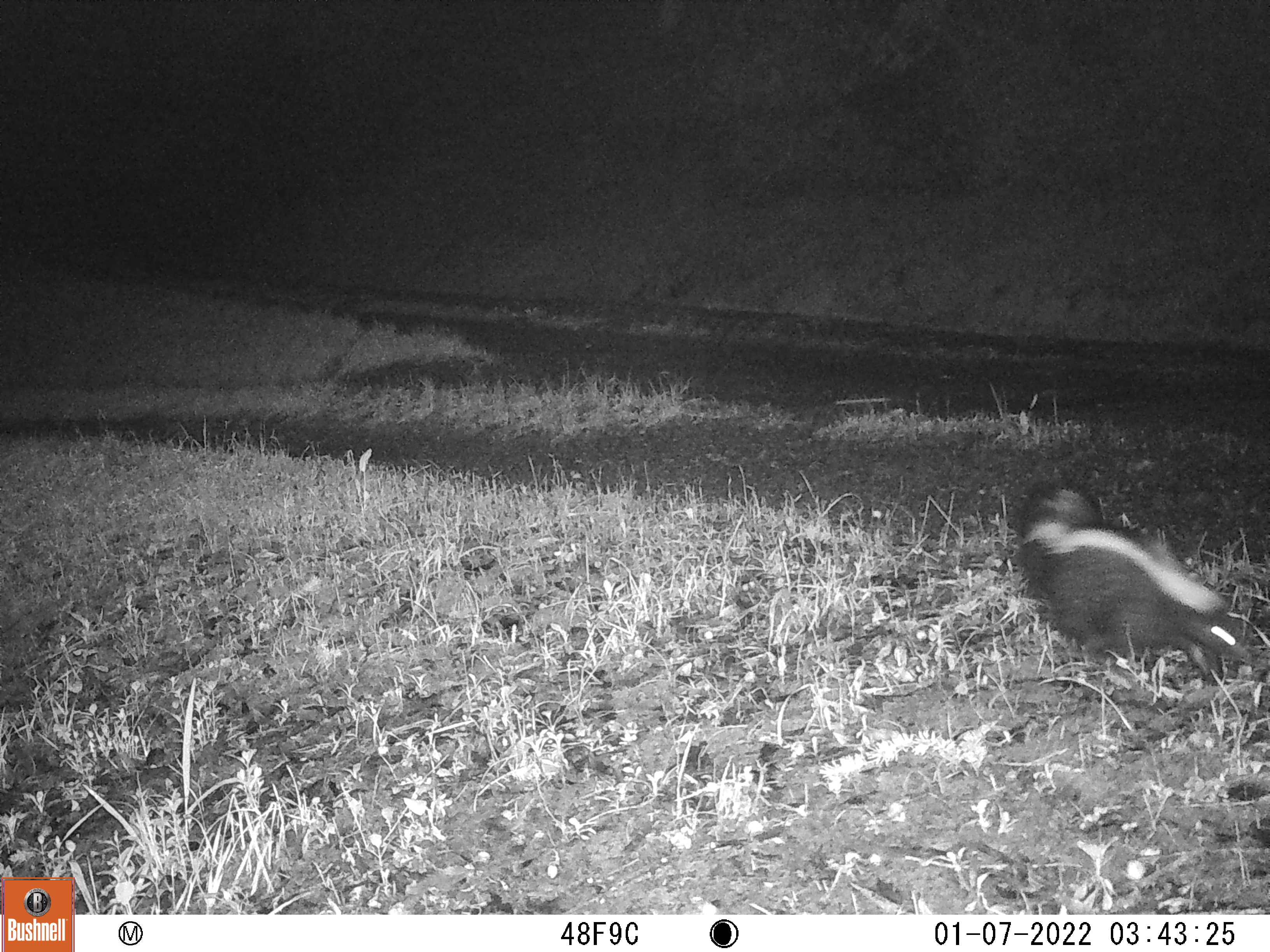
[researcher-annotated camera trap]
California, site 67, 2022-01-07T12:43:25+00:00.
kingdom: Animalia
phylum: Chordata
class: Mammalia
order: Carnivora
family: Mephitidae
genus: Mephitis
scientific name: Mephitis mephitis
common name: striped skunk